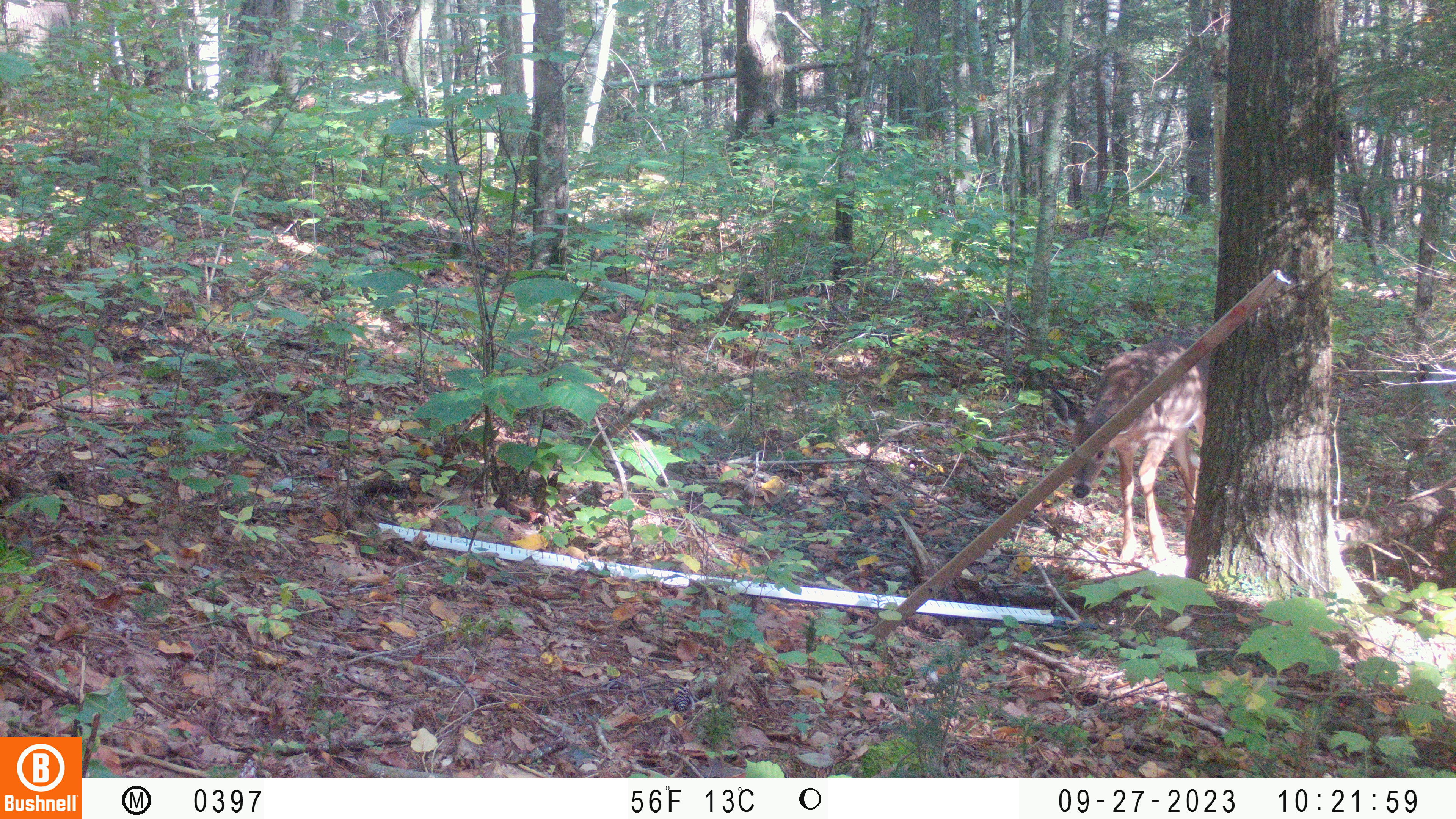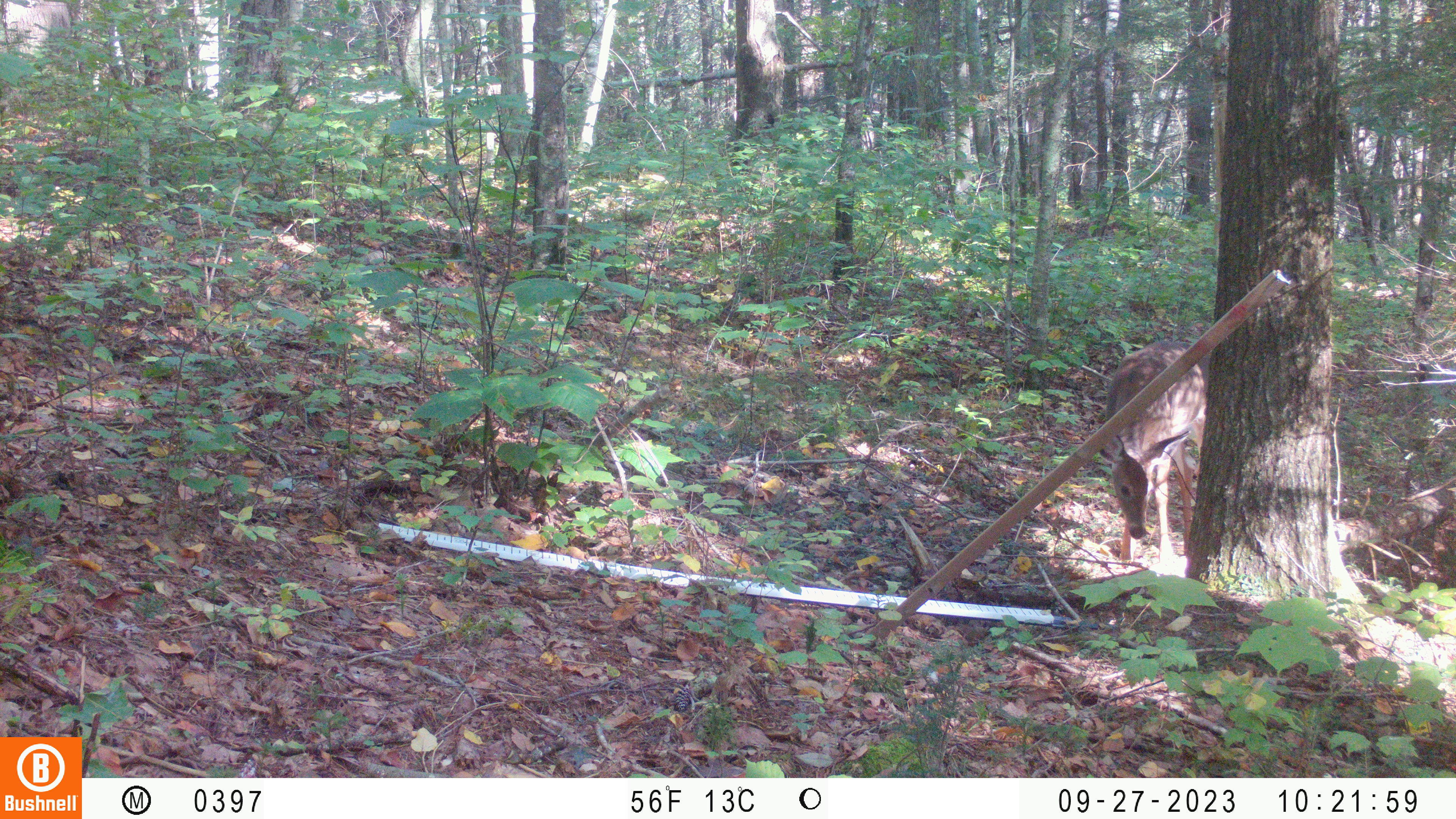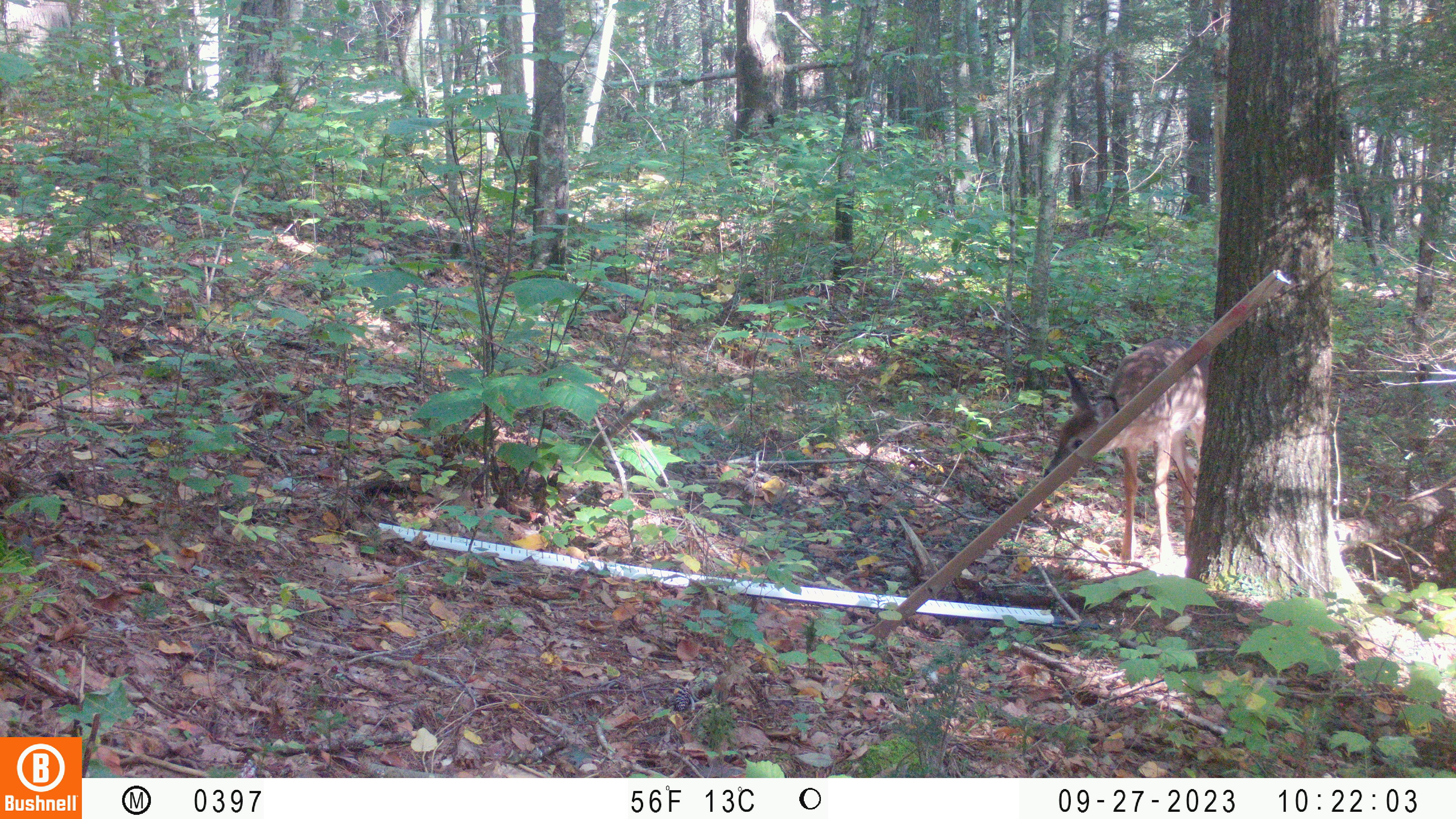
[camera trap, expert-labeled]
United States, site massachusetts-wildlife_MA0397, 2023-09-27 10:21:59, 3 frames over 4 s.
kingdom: Animalia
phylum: Chordata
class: Mammalia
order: Artiodactyla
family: Cervidae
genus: Odocoileus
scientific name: Odocoileus virginianus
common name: white-tailed deer